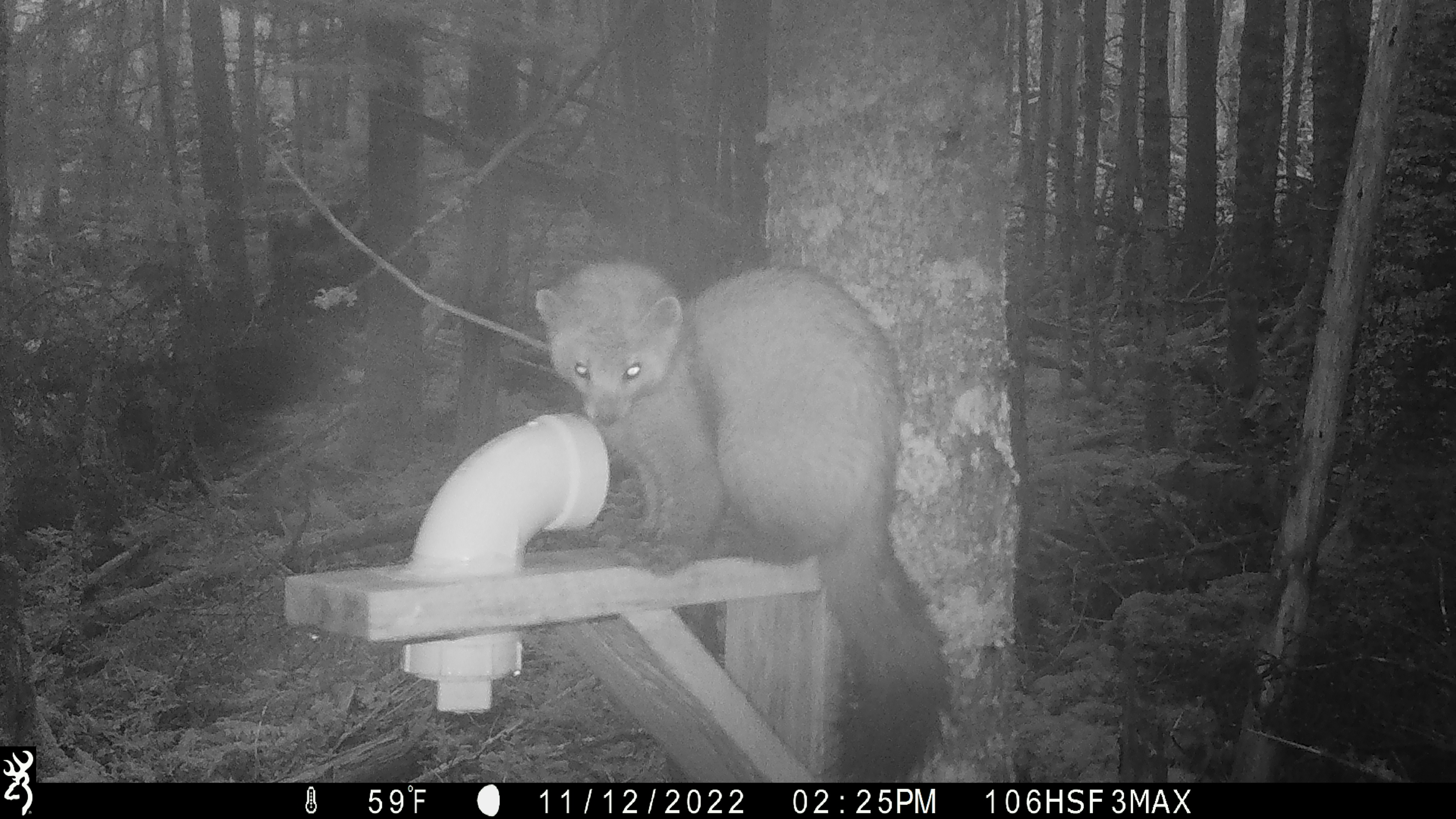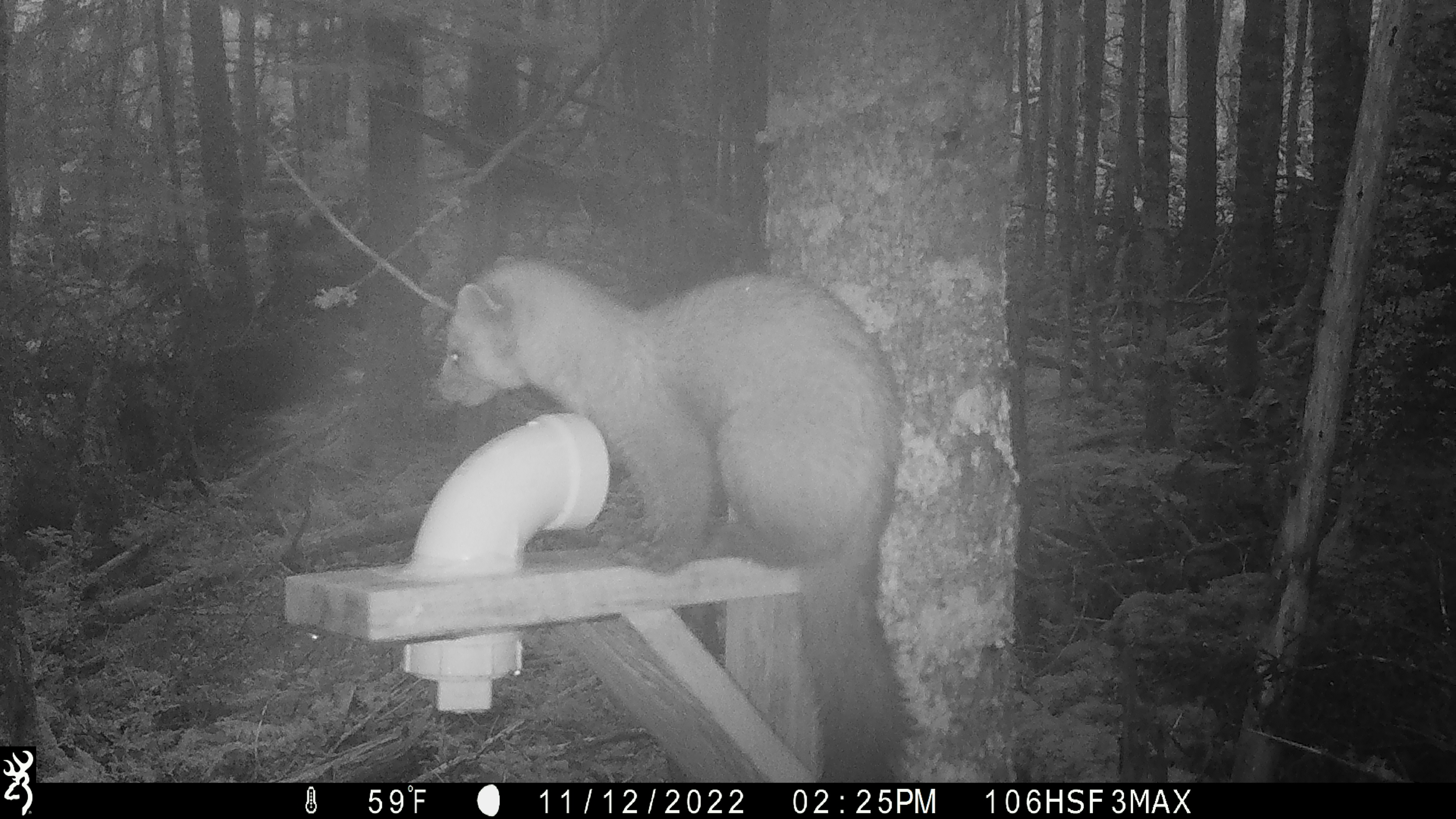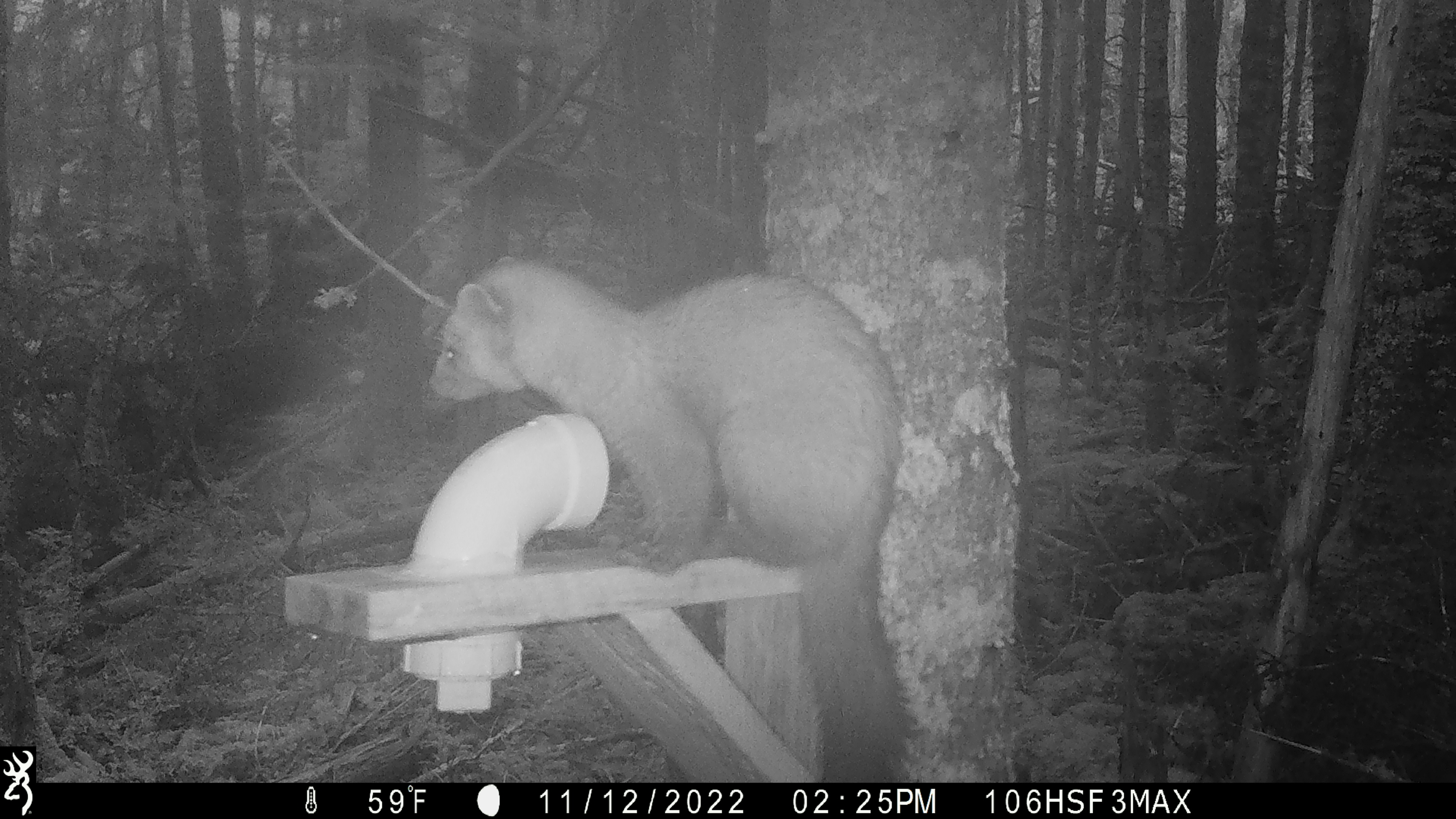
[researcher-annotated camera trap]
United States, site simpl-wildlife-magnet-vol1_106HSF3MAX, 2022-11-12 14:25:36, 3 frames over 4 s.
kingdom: Animalia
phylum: Chordata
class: Mammalia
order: Carnivora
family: Mustelidae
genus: Martes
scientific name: Martes americana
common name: american marten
American marten (Martes americana).